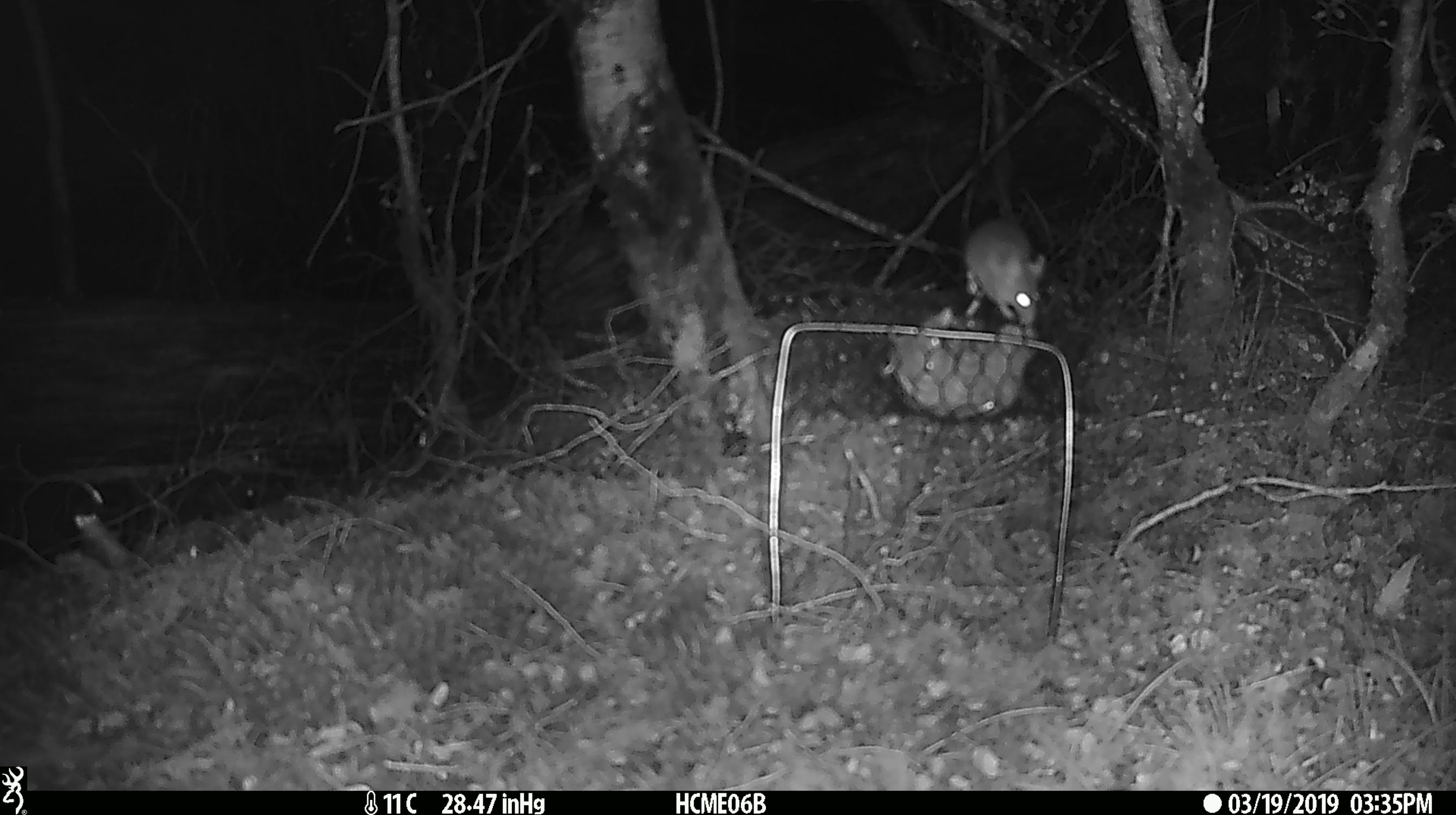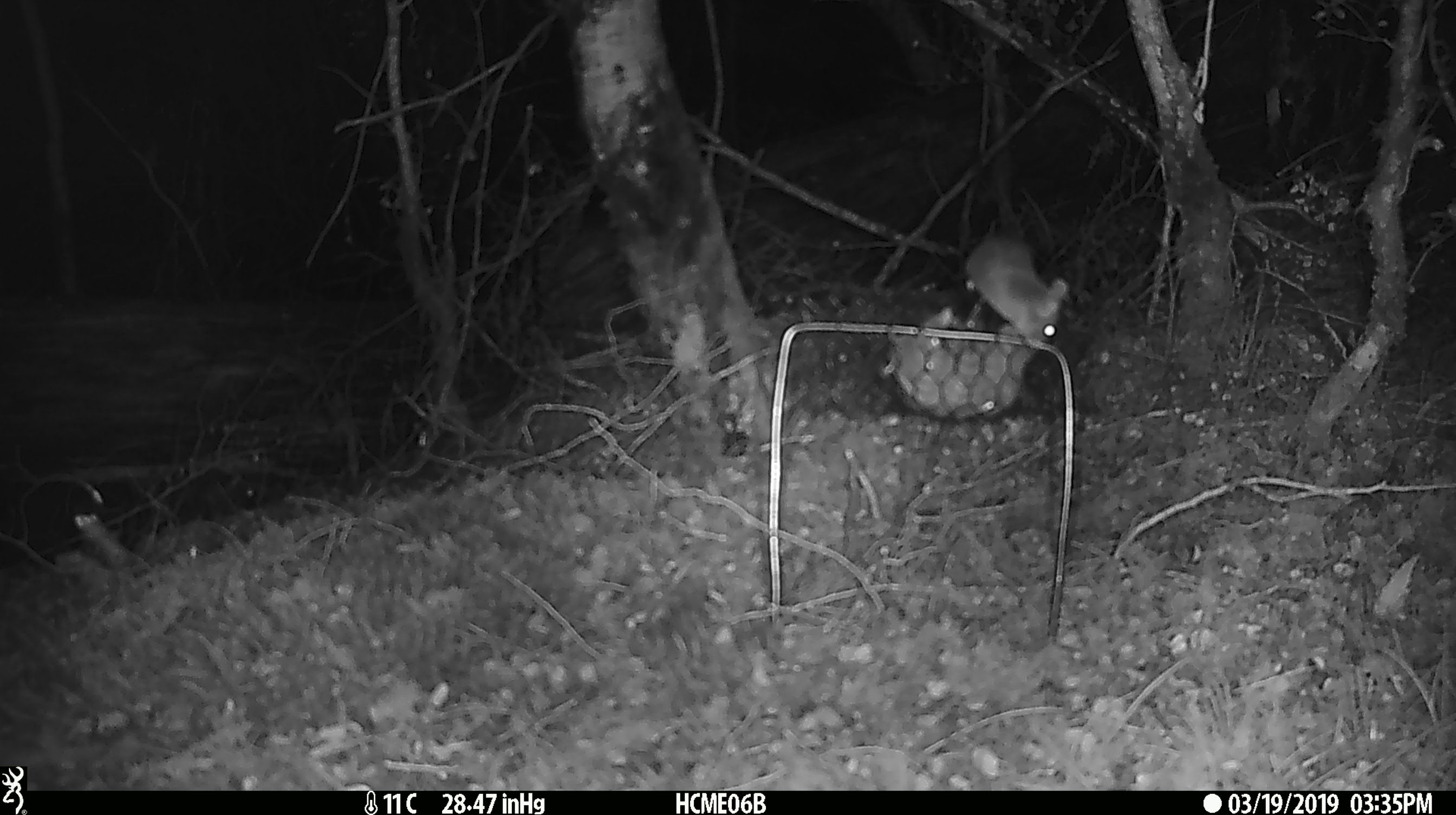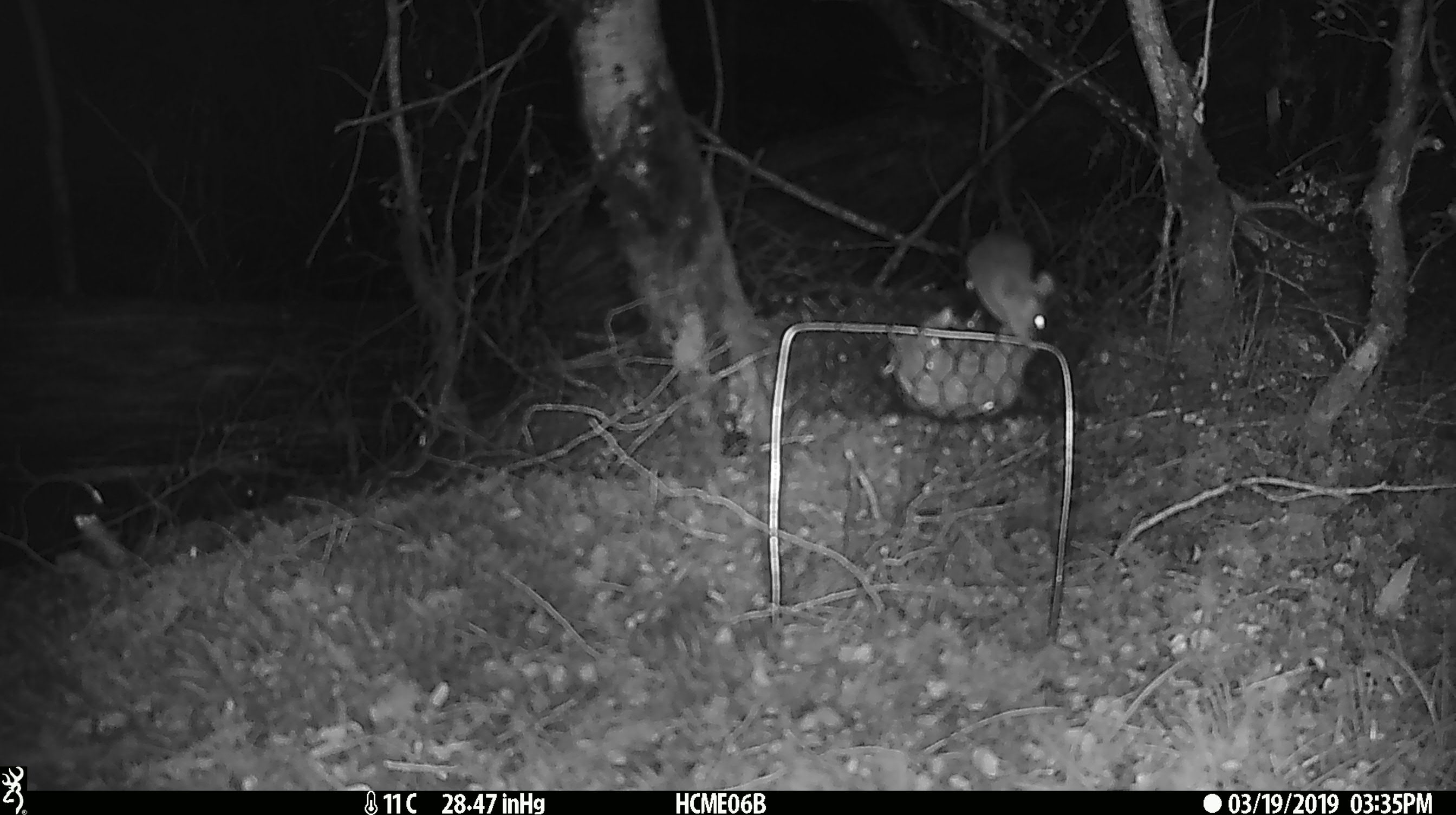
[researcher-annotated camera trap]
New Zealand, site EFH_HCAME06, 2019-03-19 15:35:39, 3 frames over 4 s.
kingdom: Animalia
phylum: Chordata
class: Mammalia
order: Rodentia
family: Muridae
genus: Mus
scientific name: Mus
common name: mouse